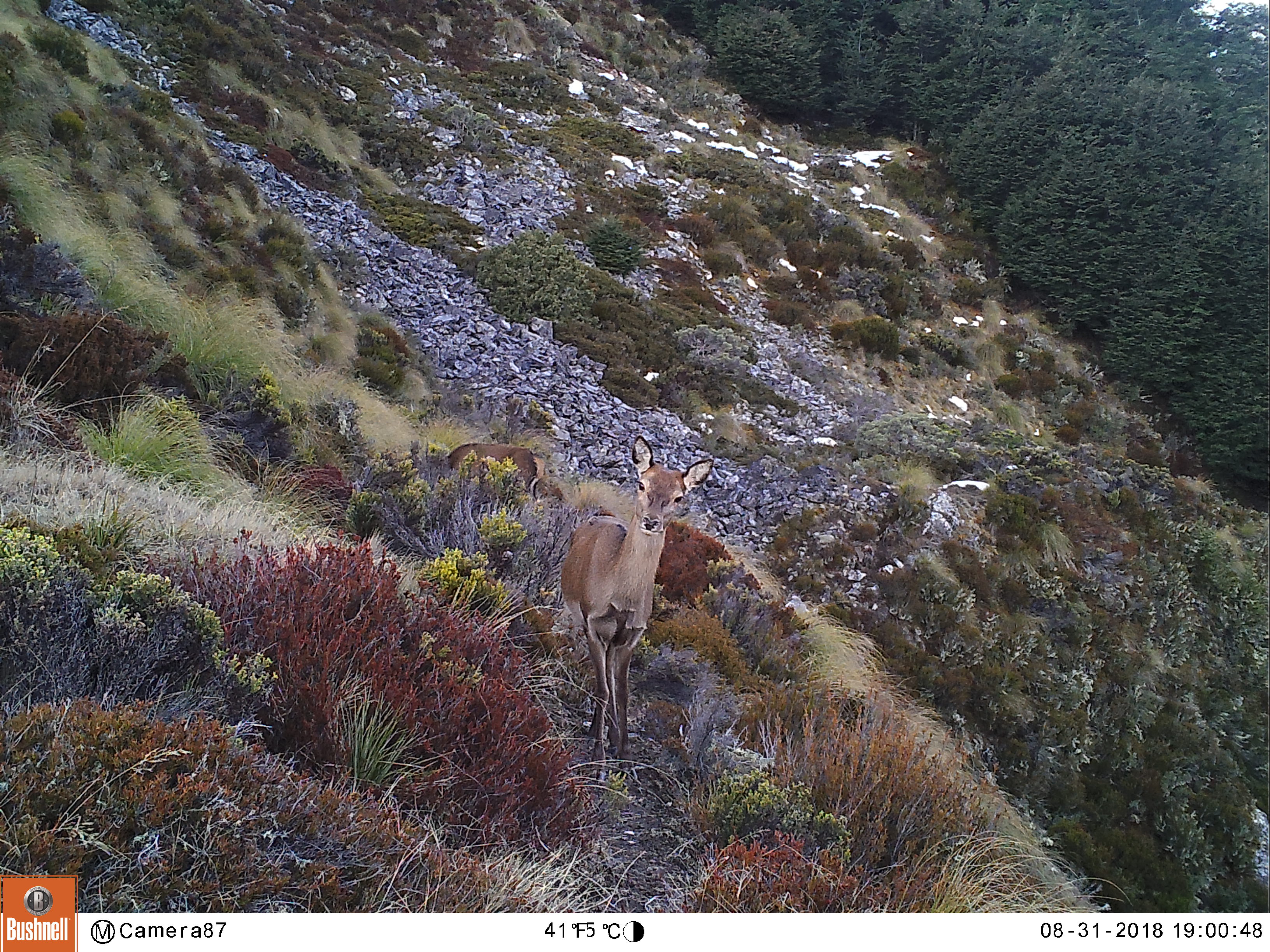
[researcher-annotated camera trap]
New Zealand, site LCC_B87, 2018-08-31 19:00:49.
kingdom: Animalia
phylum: Chordata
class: Mammalia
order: Artiodactyla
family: Cervidae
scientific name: Cervidae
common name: deer